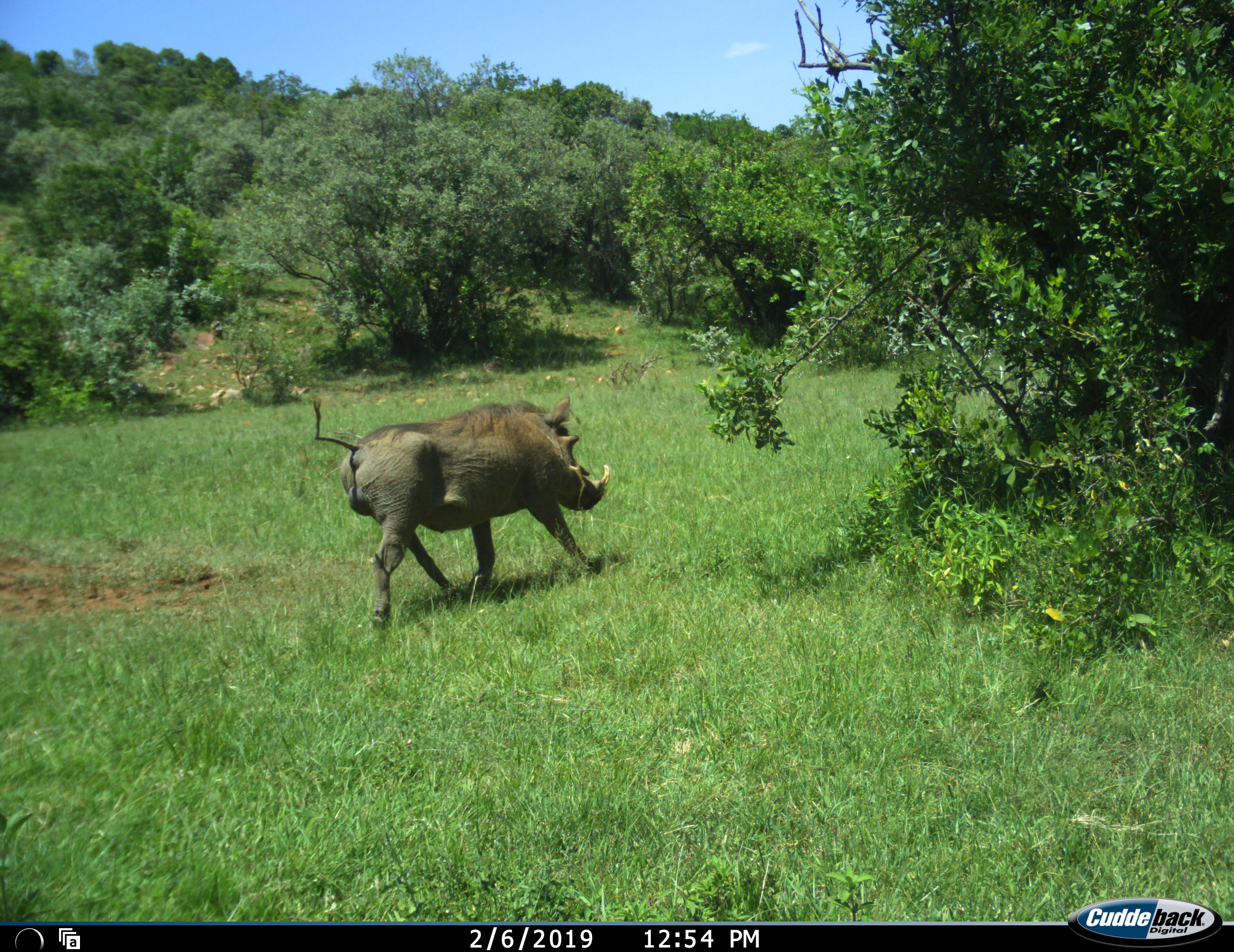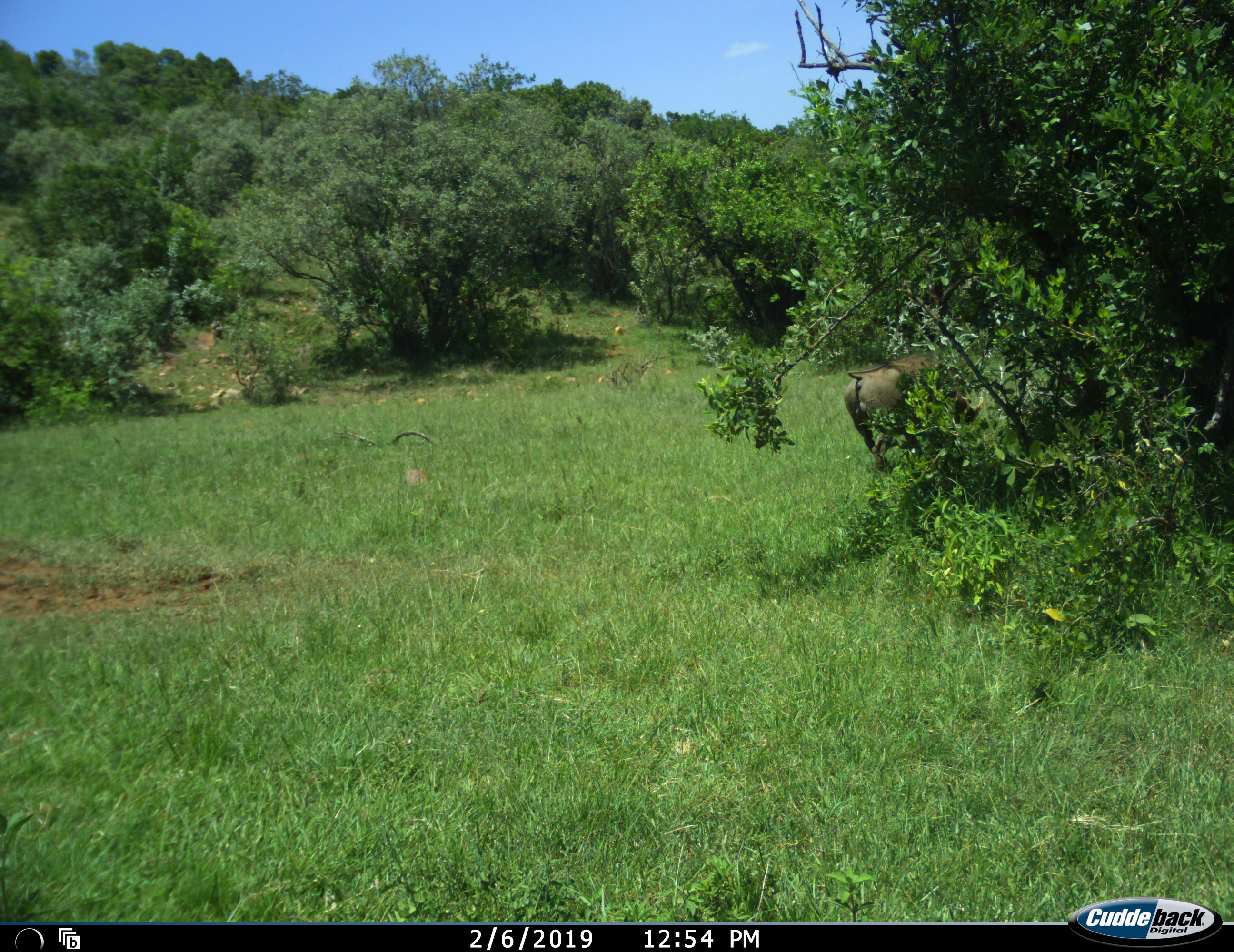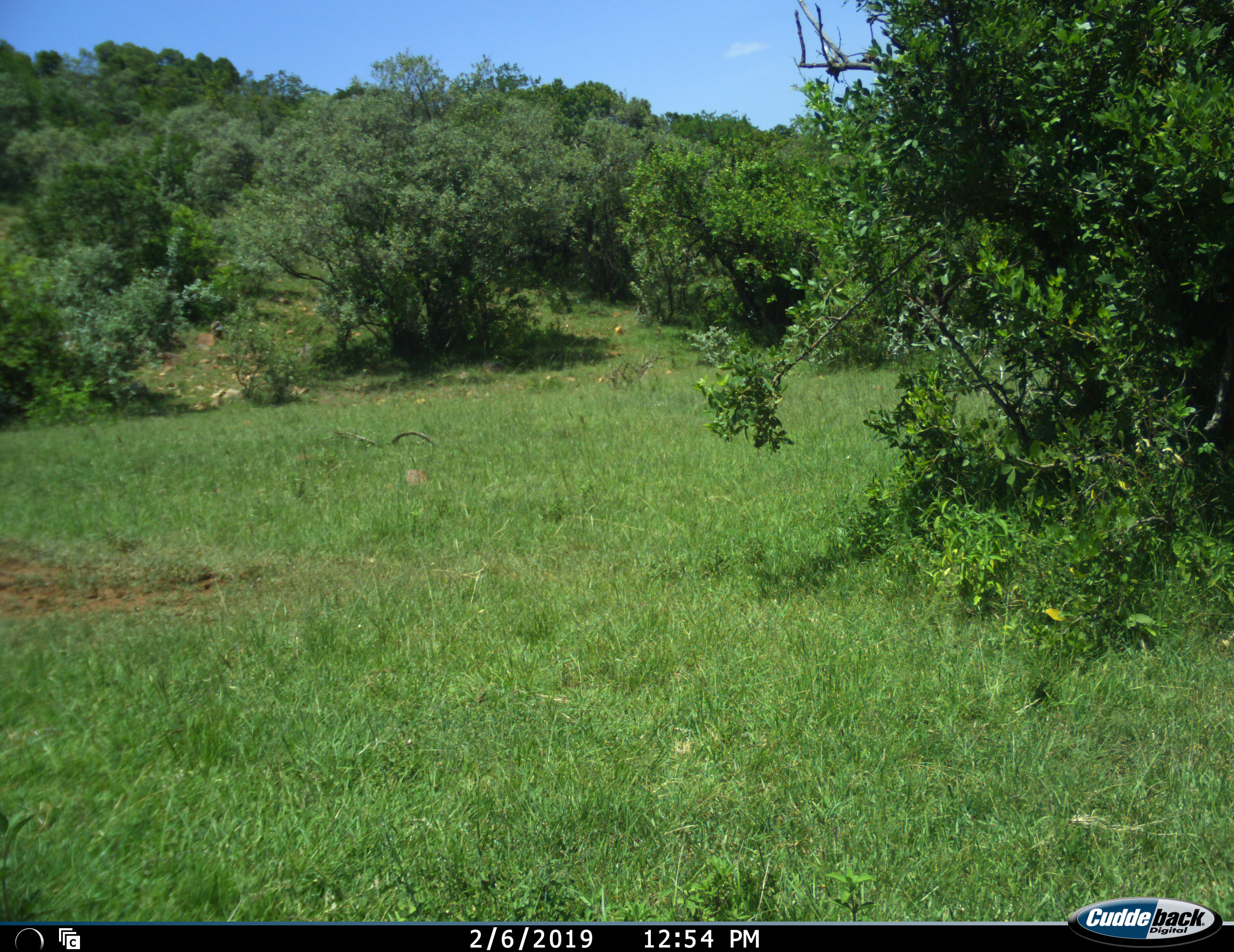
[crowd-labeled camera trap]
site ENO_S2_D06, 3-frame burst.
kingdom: Animalia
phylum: Chordata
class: Mammalia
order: Artiodactyla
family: Suidae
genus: Phacochoerus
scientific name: Phacochoerus africanus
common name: warthog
Warthog (Phacochoerus africanus), count 1. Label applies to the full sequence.